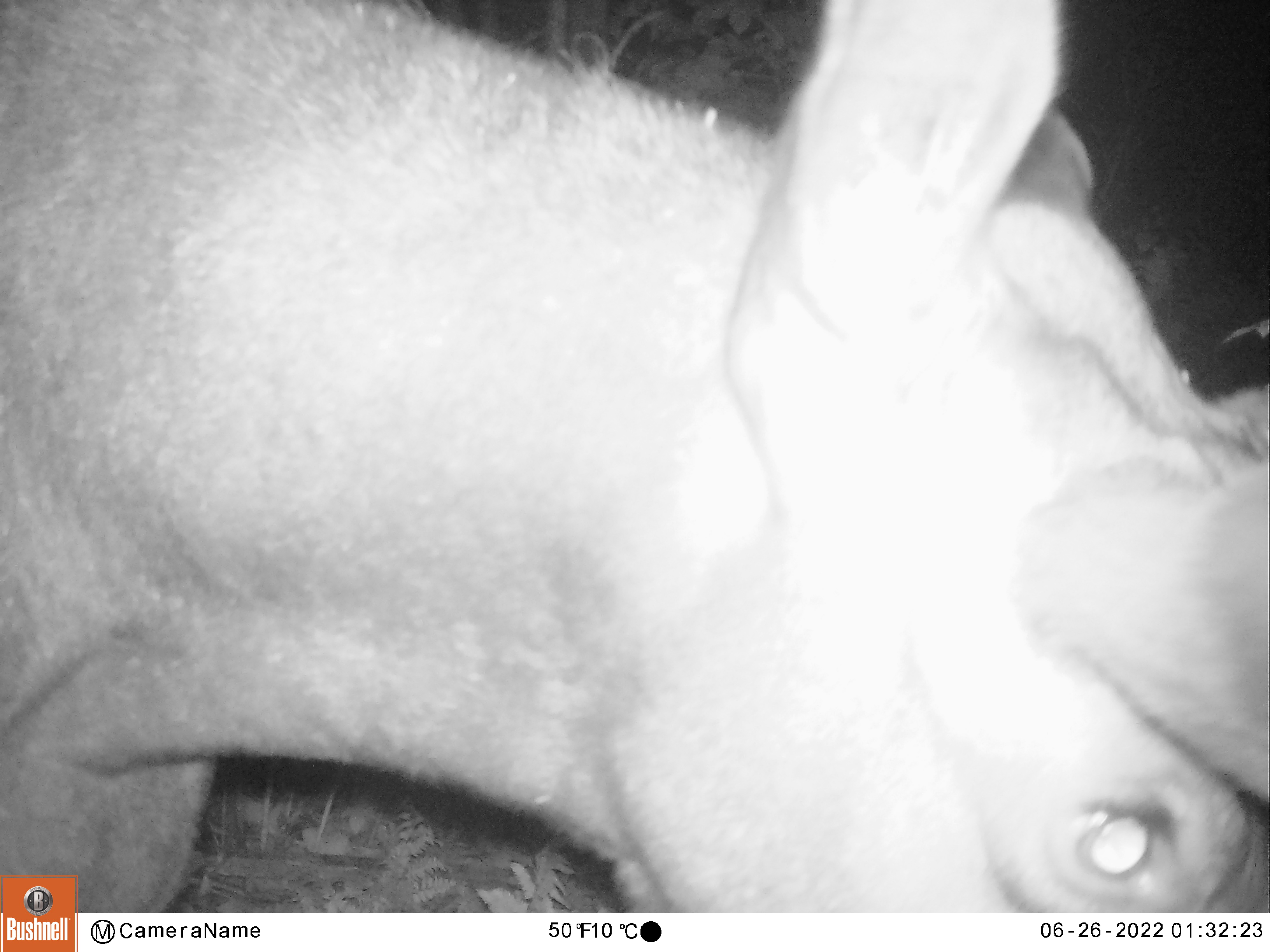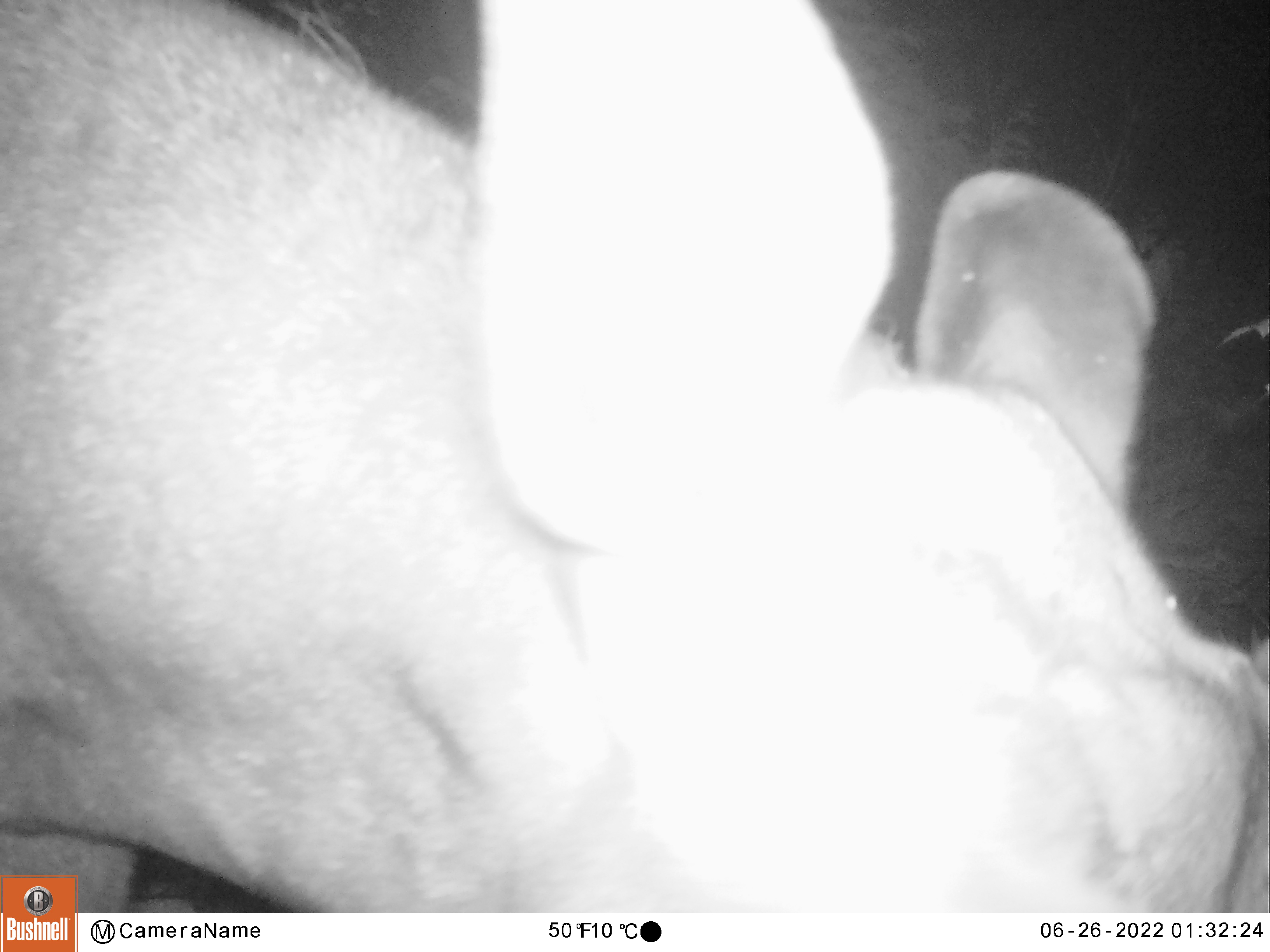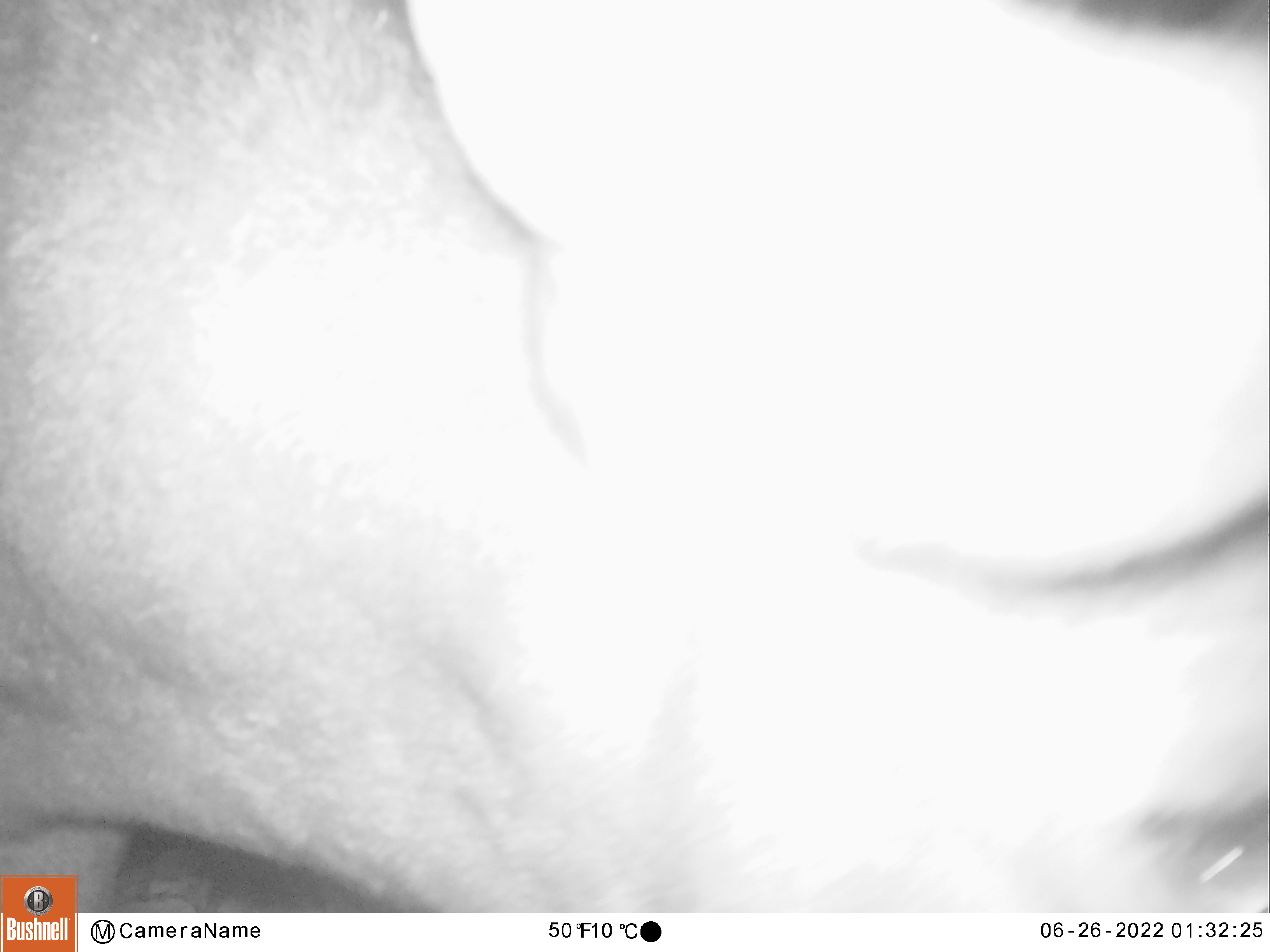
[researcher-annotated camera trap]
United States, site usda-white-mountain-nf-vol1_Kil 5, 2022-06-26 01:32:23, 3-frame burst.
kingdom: Animalia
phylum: Chordata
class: Mammalia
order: Artiodactyla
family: Cervidae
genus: Alces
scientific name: Alces alces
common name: moose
Moose (Alces alces).